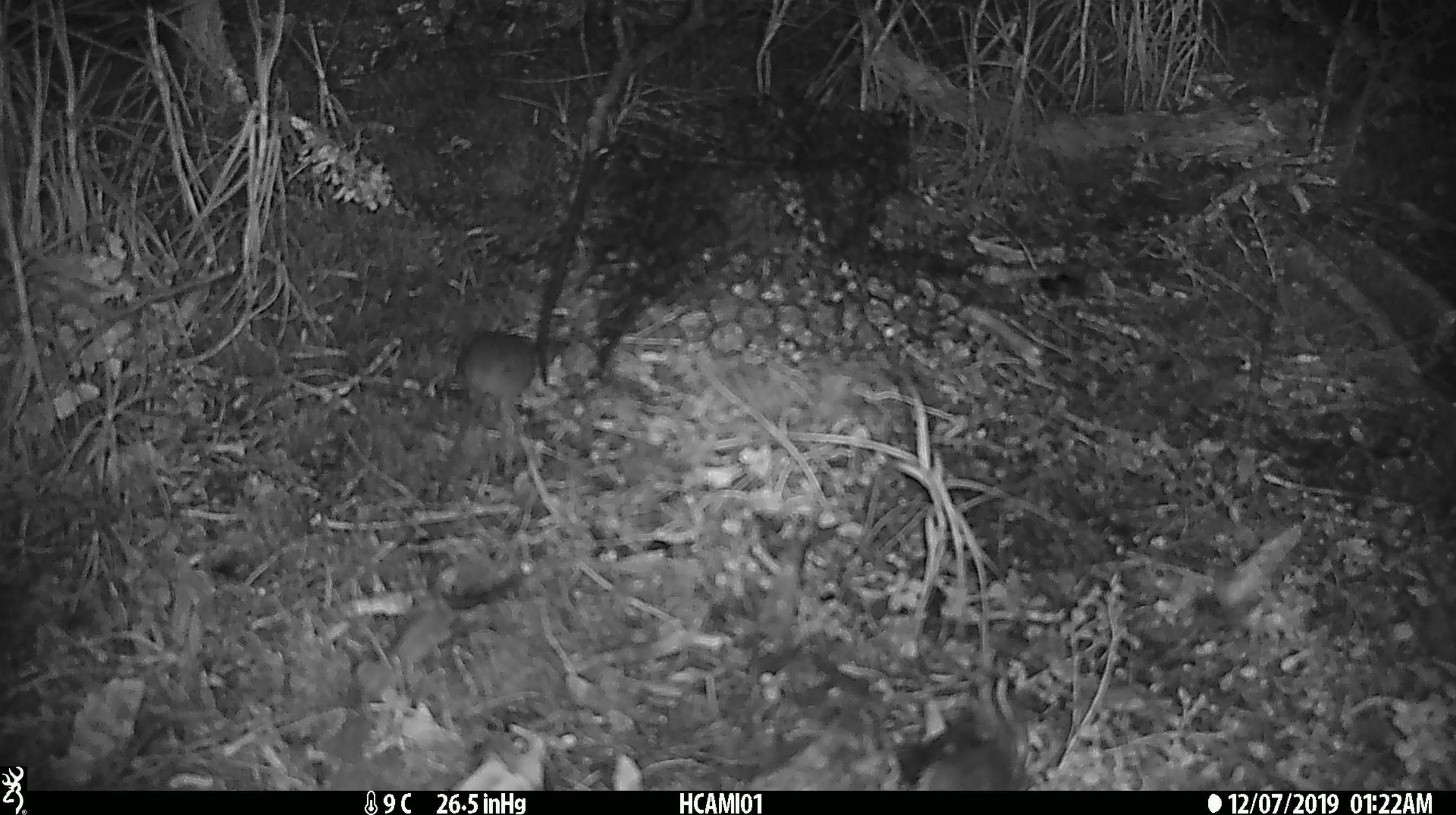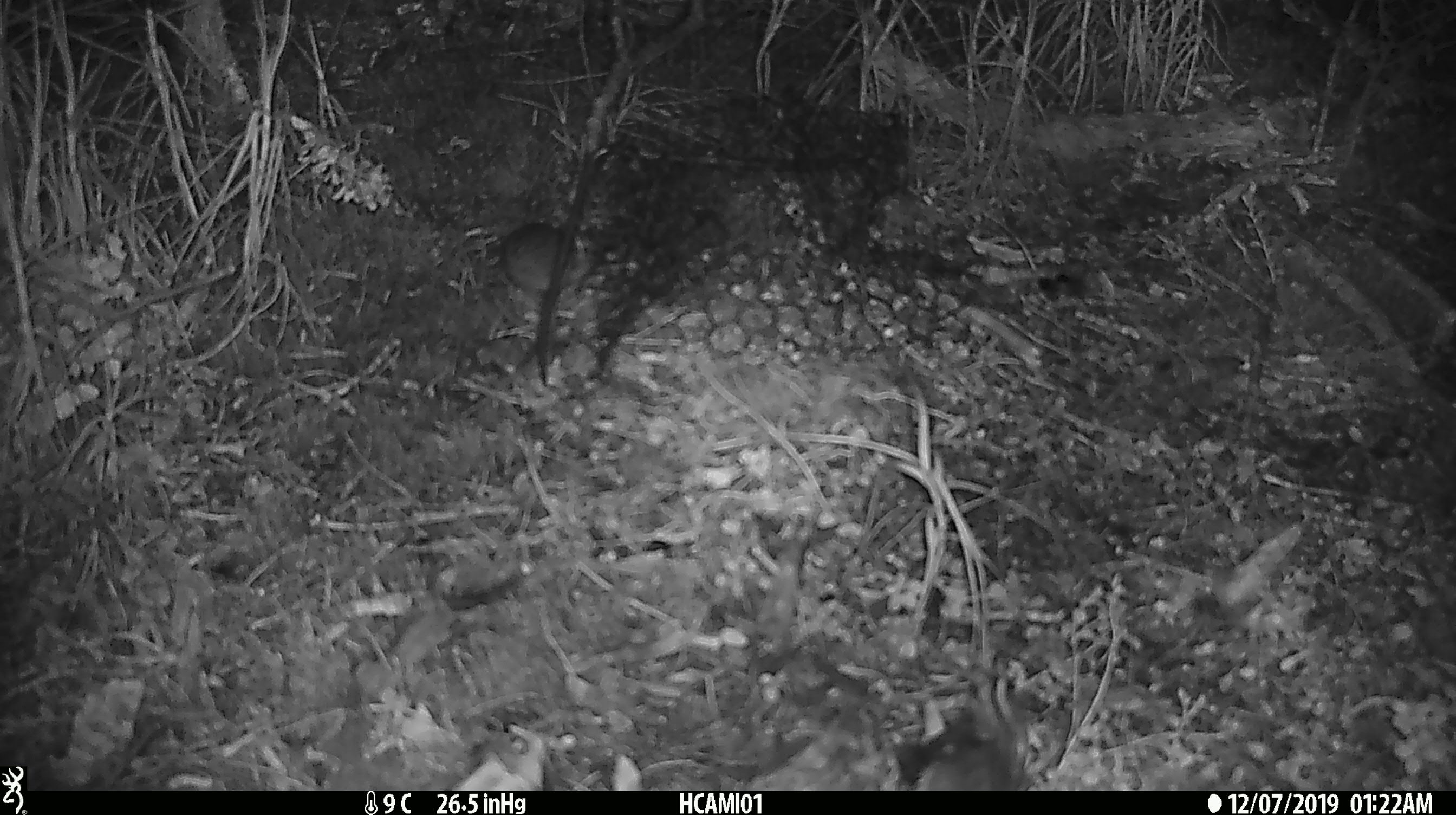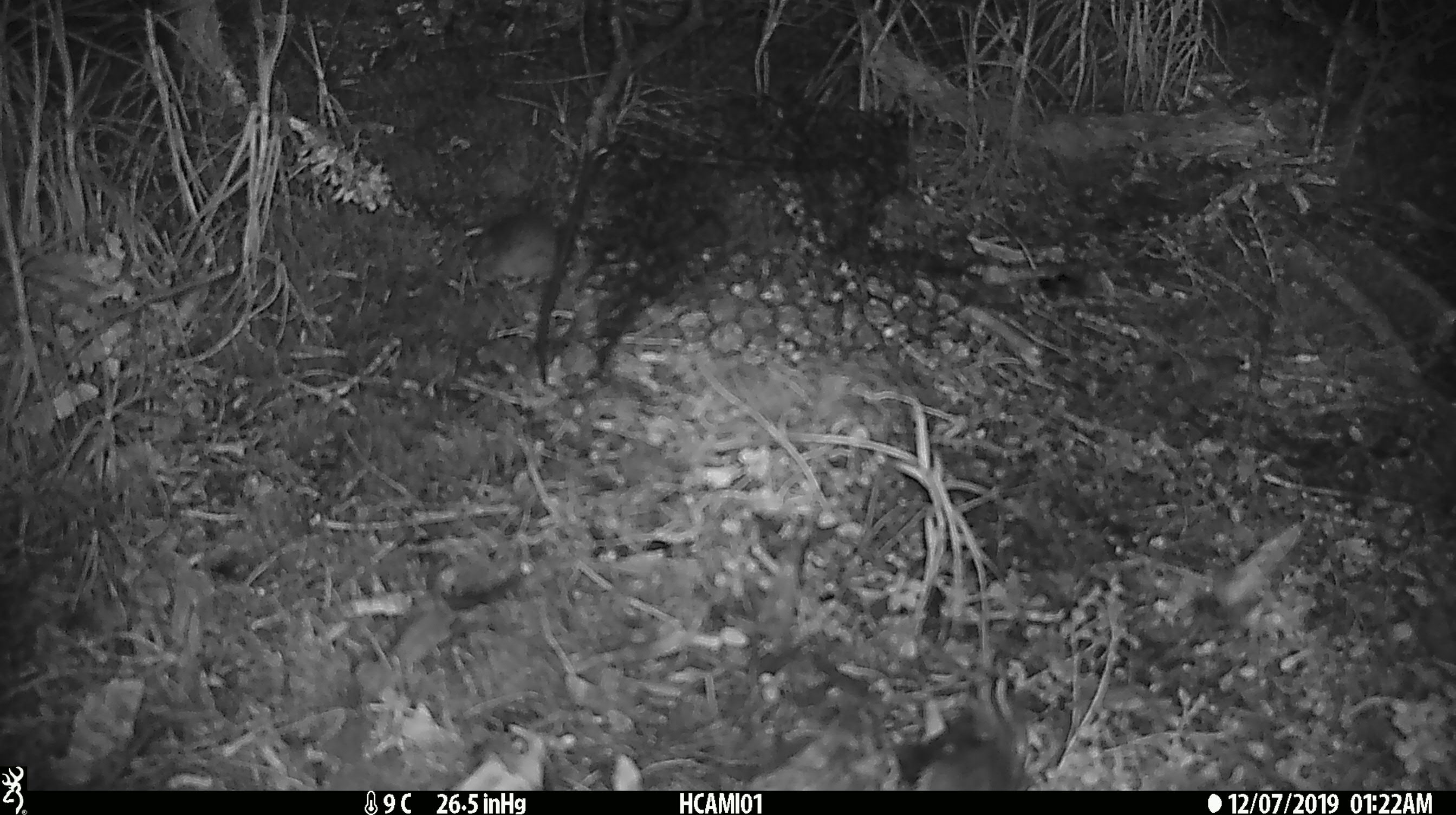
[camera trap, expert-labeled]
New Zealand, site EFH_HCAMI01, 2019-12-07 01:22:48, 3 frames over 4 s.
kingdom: Animalia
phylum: Chordata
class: Mammalia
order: Rodentia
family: Muridae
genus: Mus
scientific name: Mus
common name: mouse